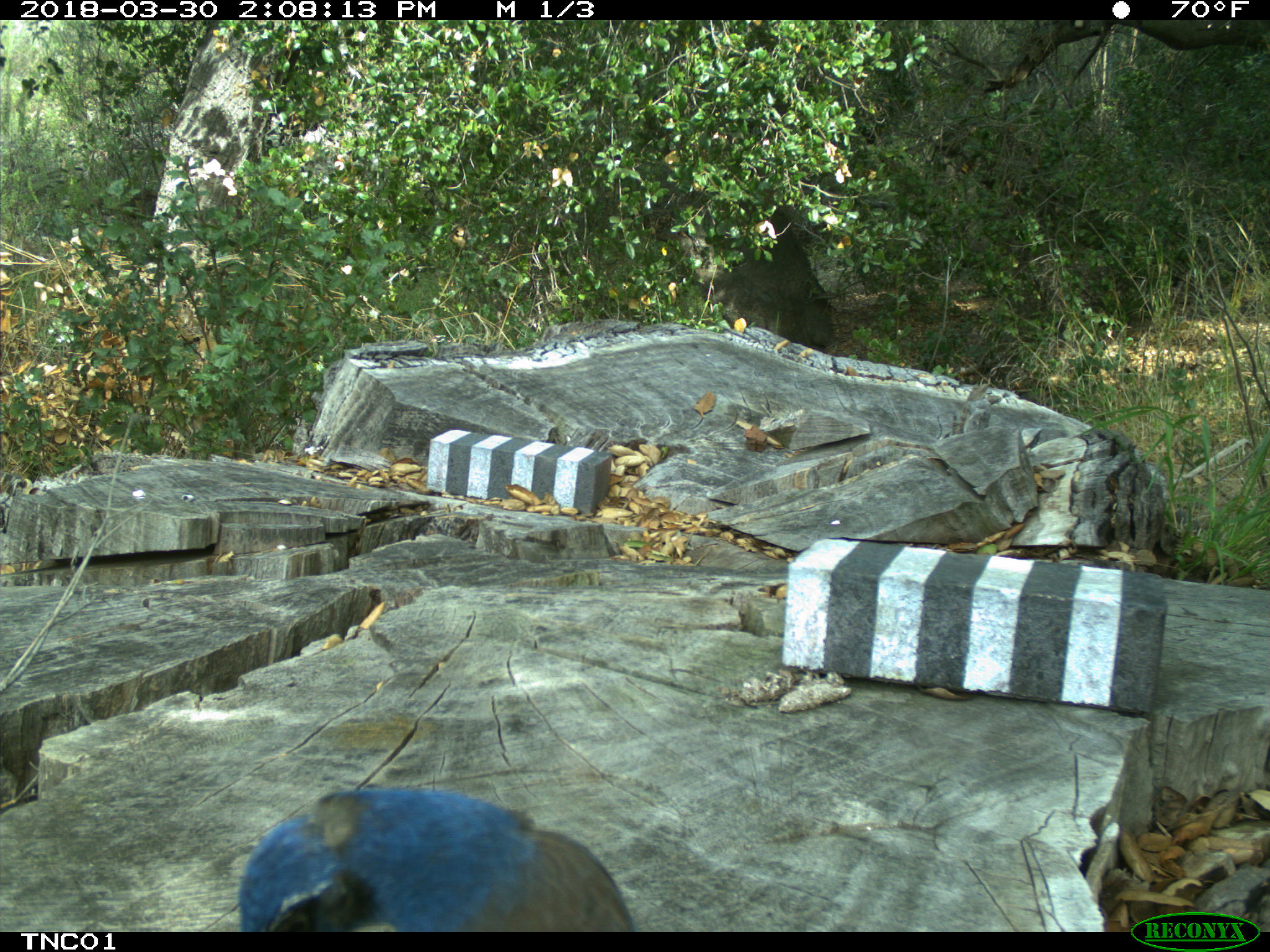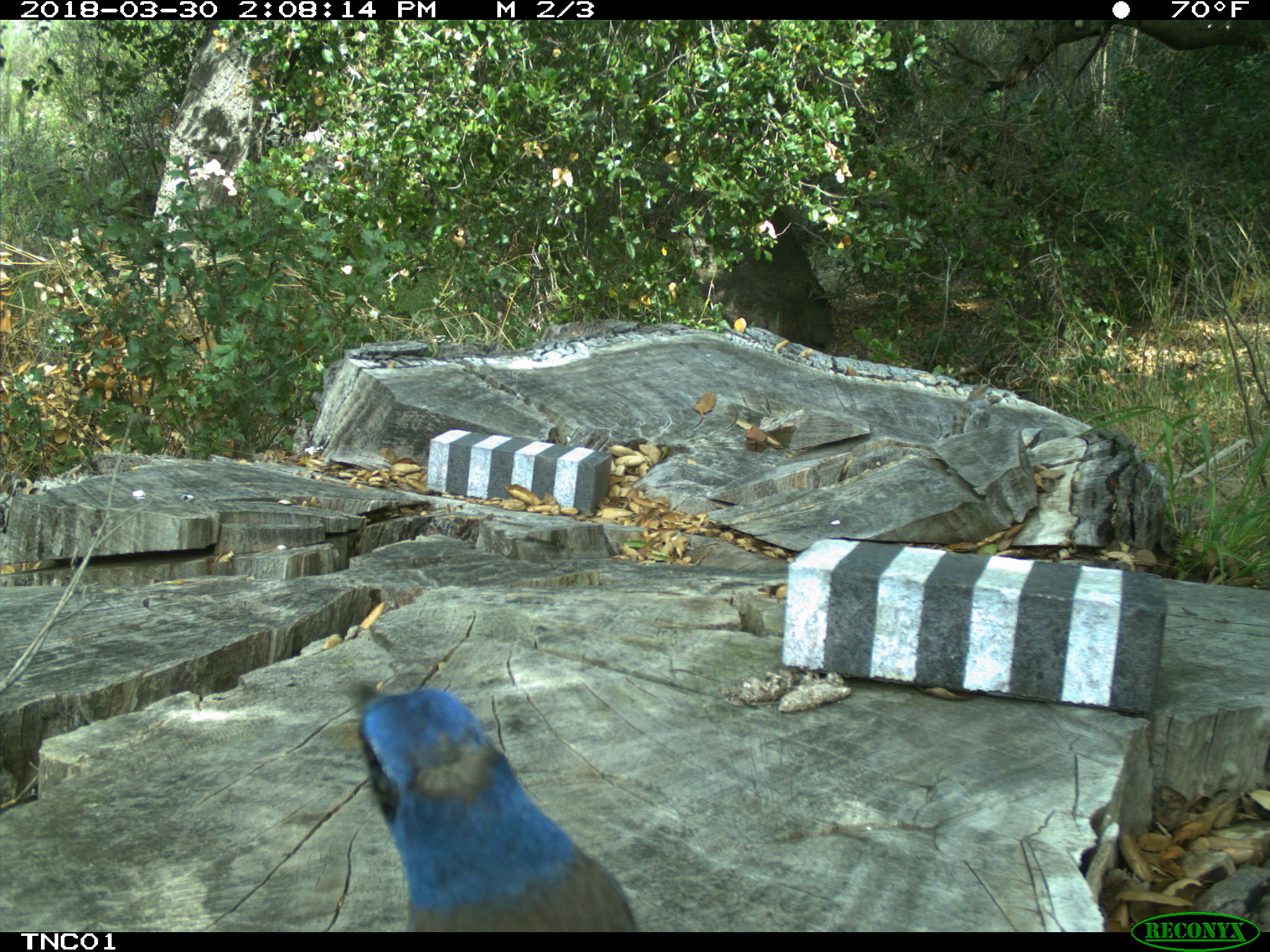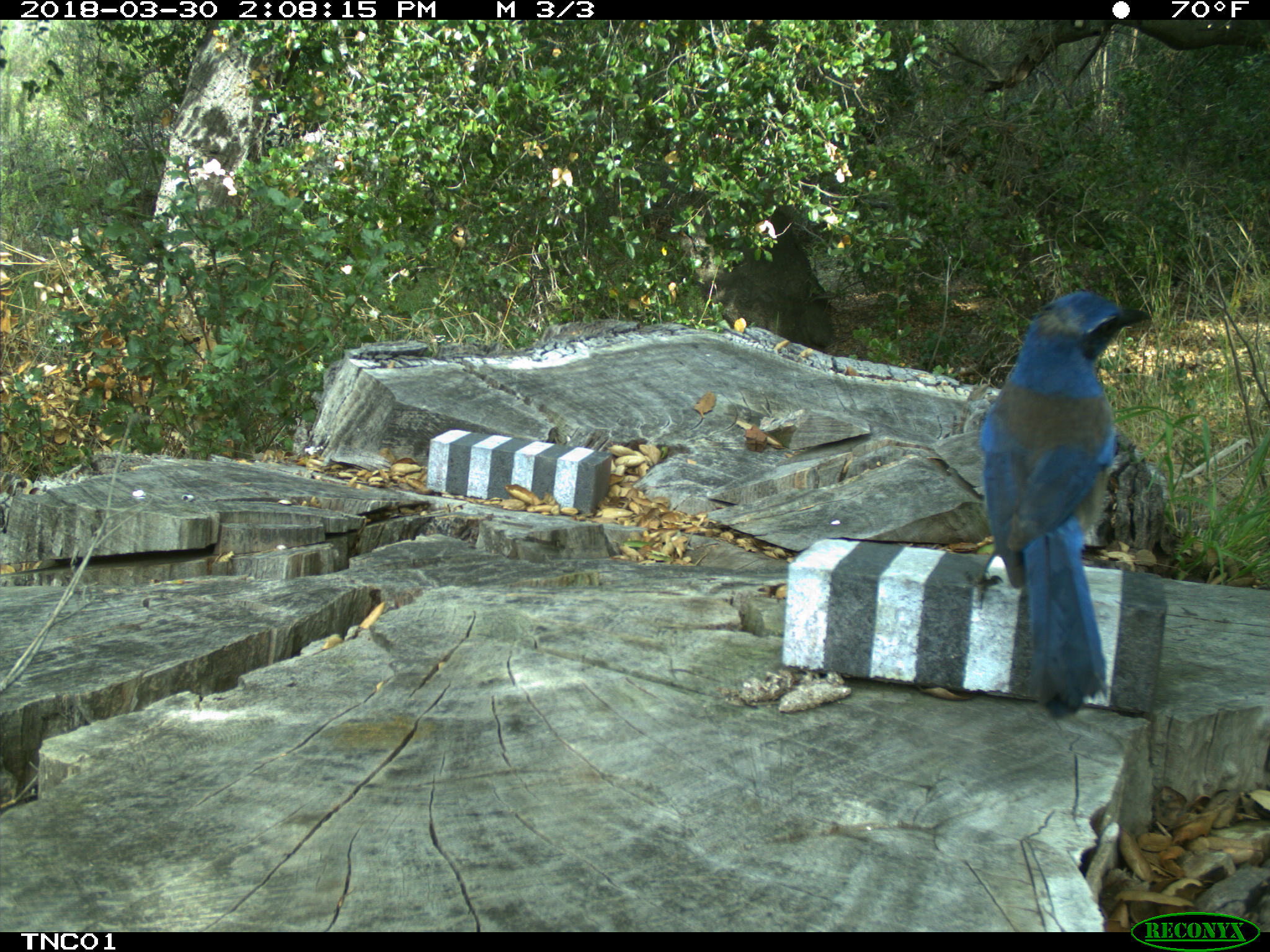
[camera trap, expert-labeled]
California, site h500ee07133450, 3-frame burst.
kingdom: Animalia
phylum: Chordata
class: Aves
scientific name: Aves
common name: bird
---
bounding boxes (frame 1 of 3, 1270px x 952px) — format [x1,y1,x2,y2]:
bird: [239,789,634,932]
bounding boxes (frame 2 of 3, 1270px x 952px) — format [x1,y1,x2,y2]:
bird: [351,685,641,929]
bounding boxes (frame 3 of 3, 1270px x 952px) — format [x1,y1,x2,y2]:
bird: [976,293,1152,720]